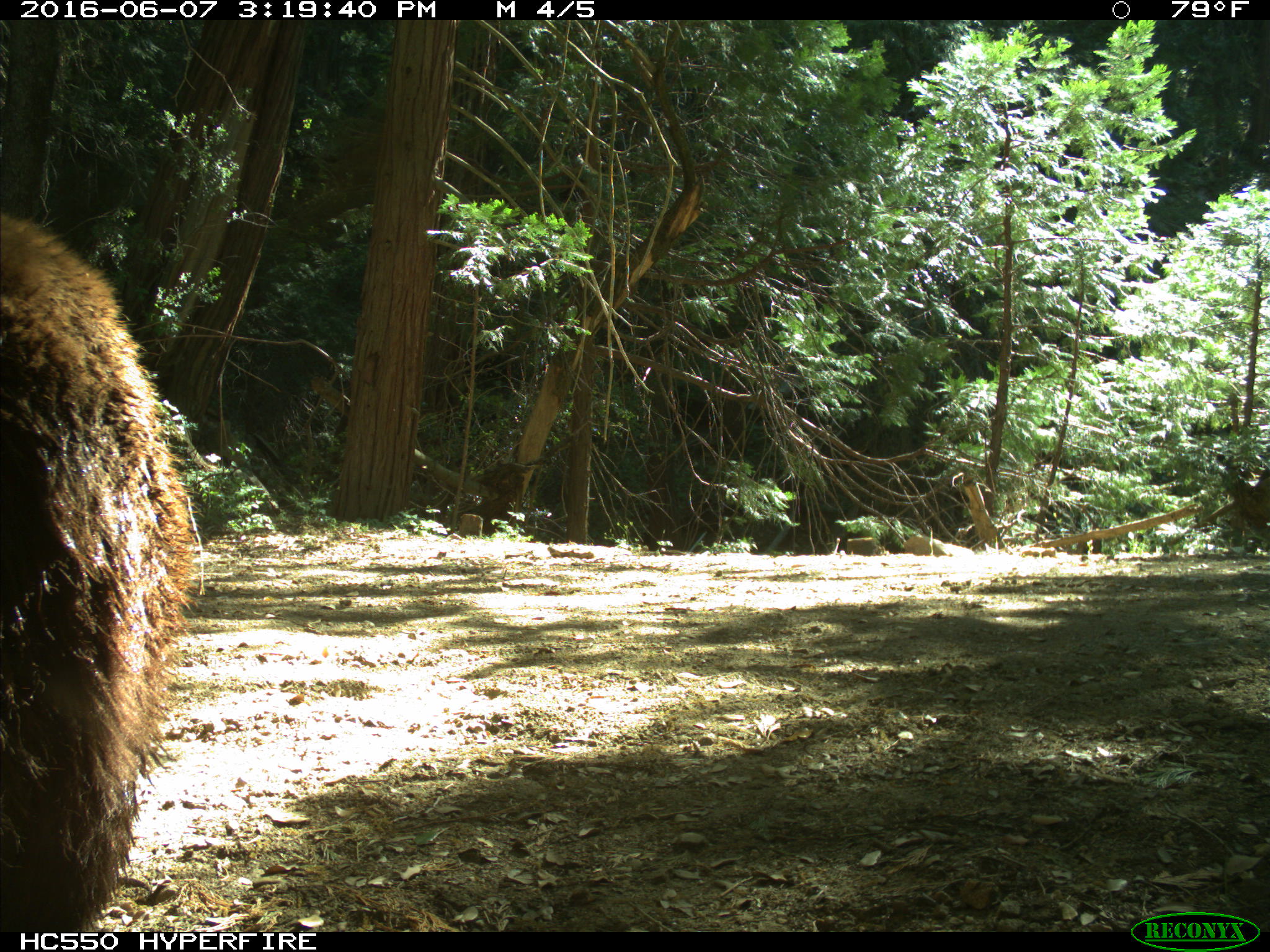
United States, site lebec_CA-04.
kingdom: Animalia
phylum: Chordata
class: Mammalia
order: Carnivora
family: Ursidae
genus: Ursus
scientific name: Ursus americanus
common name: american black bear